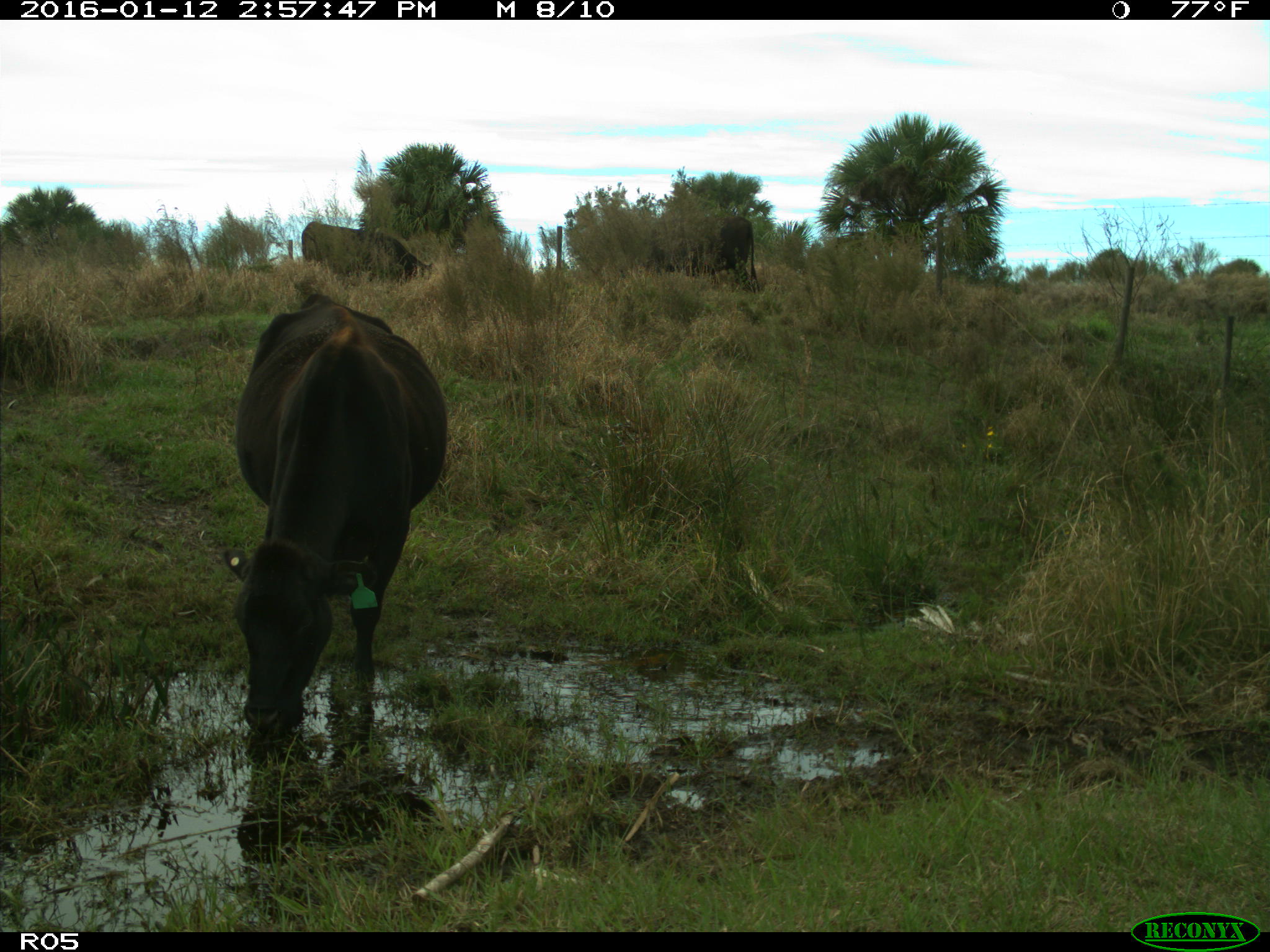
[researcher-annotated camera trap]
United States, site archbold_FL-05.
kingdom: Animalia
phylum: Chordata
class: Mammalia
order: Artiodactyla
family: Bovidae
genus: Bos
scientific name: Bos taurus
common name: domestic cow